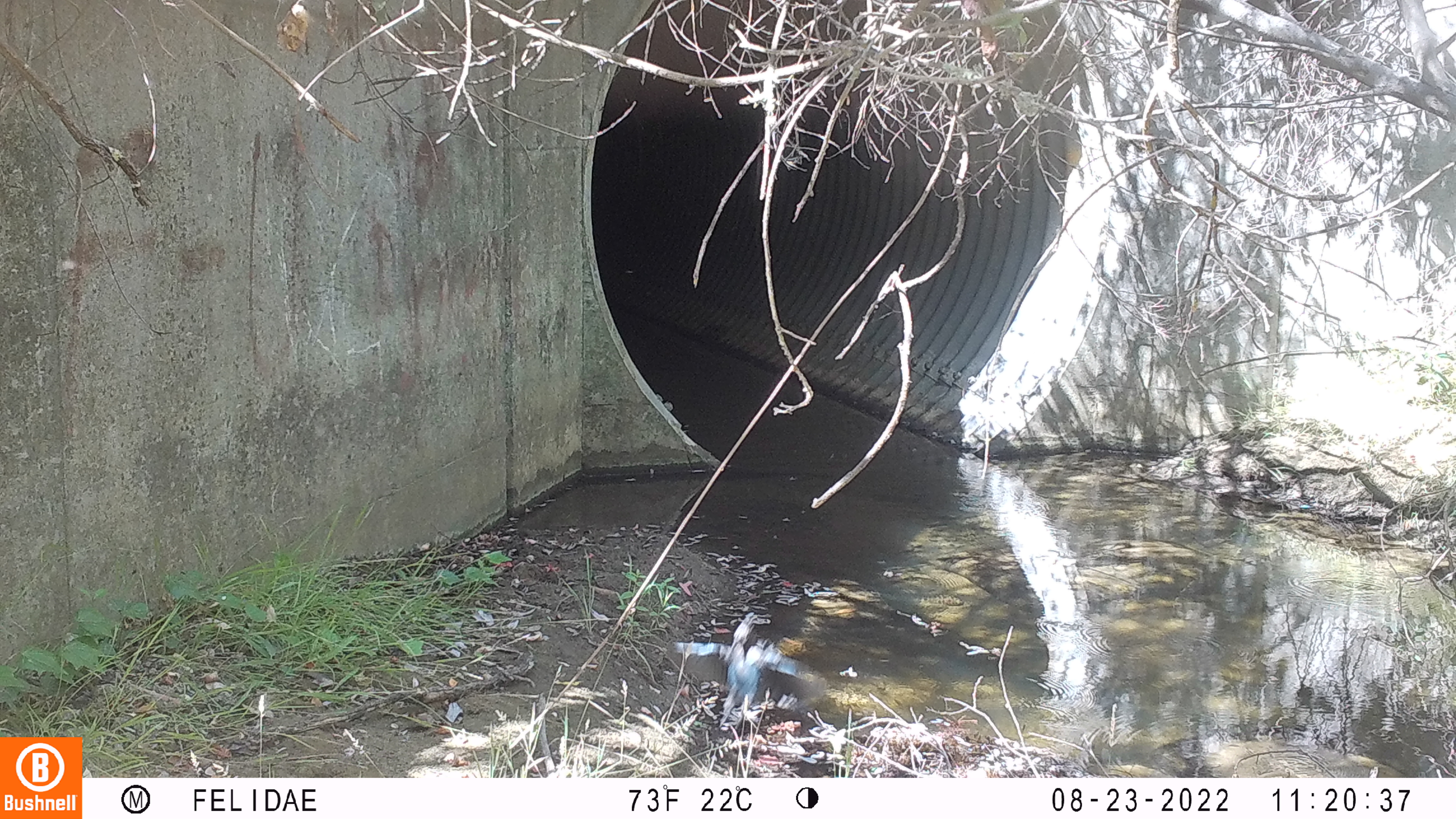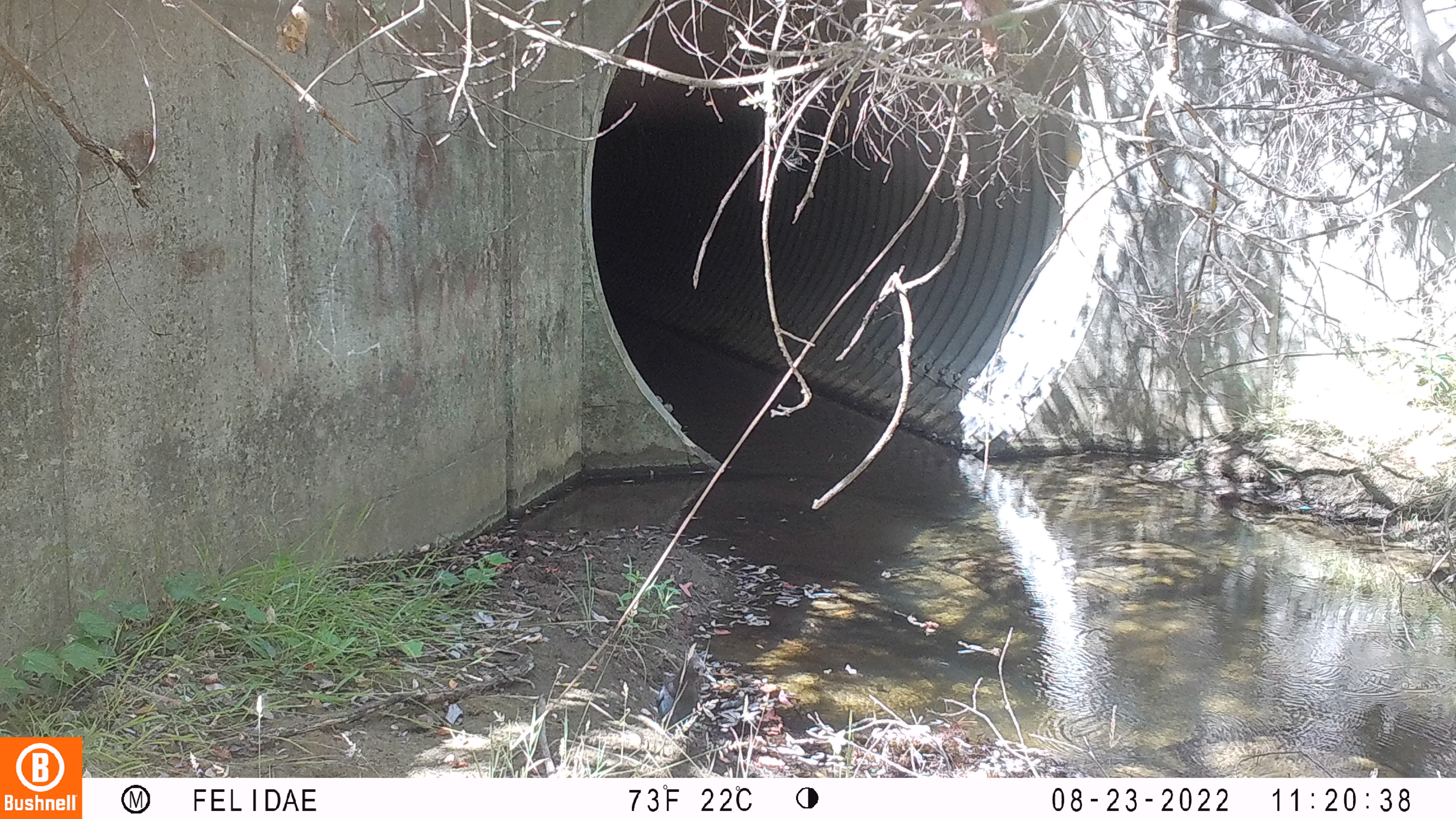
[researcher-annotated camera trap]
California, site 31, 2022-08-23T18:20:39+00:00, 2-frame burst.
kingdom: Animalia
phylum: Chordata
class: Aves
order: Passeriformes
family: Corvidae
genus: Cyanocitta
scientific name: Cyanocitta stelleri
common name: steller's jay